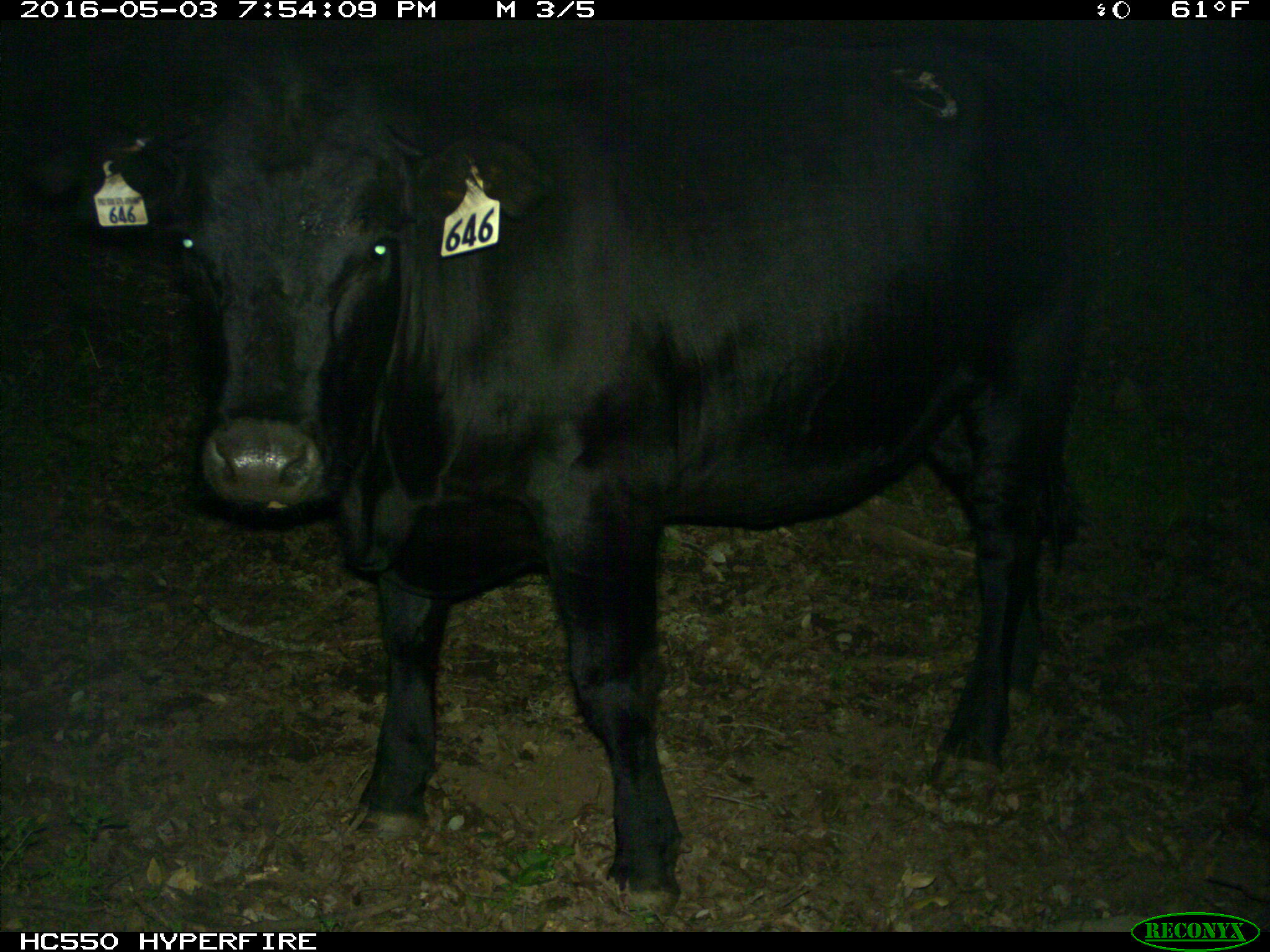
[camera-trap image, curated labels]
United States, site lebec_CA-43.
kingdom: Animalia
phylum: Chordata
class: Mammalia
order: Artiodactyla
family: Bovidae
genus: Bos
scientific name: Bos taurus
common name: domestic cow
Bos taurus (domestic cow).